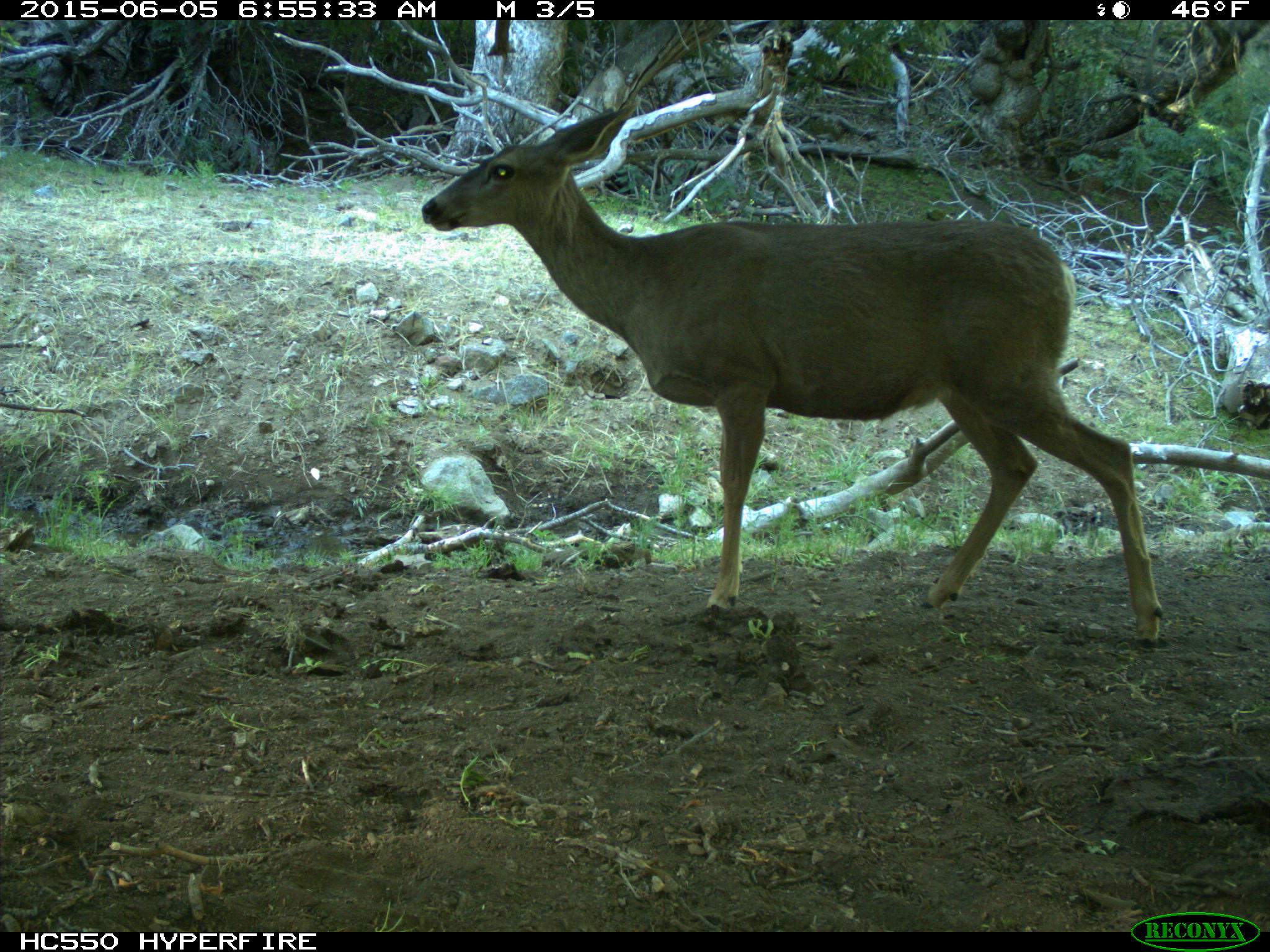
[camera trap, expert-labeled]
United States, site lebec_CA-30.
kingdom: Animalia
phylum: Chordata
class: Mammalia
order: Artiodactyla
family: Cervidae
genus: Odocoileus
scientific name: Odocoileus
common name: deer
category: unidentified deer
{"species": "unidentified deer (deer) (Odocoileus)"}